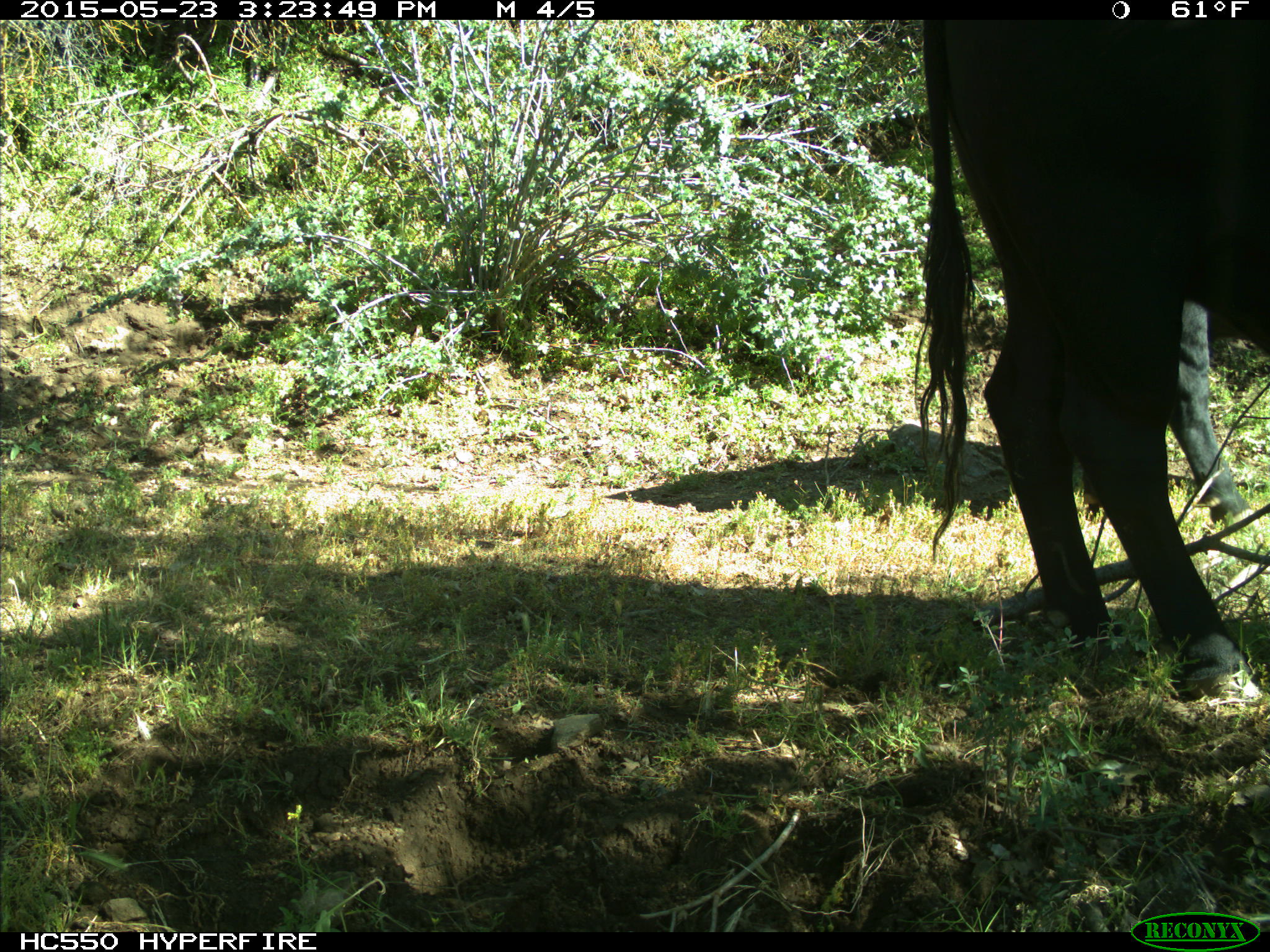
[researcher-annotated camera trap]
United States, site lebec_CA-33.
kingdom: Animalia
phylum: Chordata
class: Mammalia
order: Artiodactyla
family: Bovidae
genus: Bos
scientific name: Bos taurus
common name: domestic cow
Bos taurus (domestic cow).